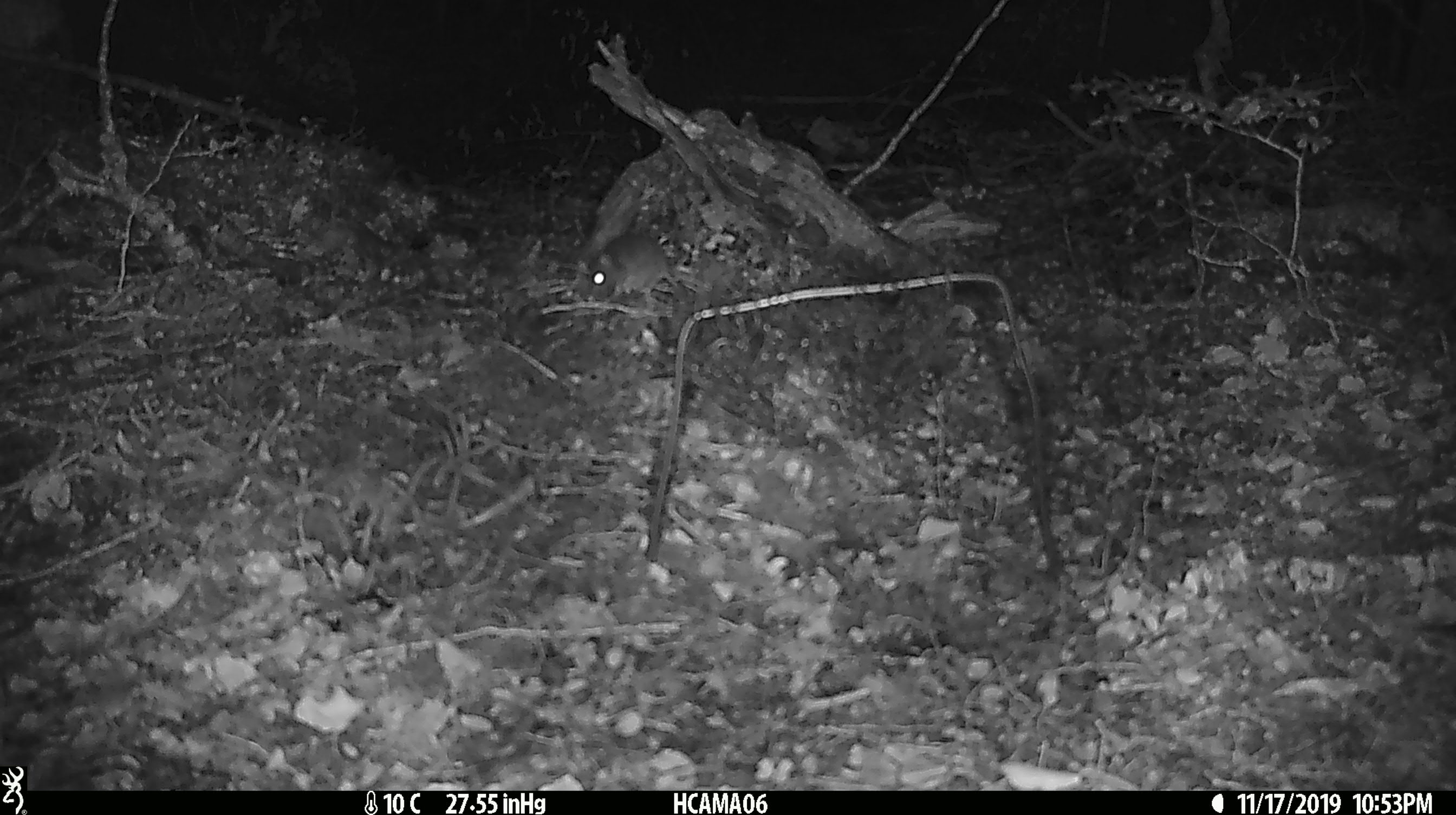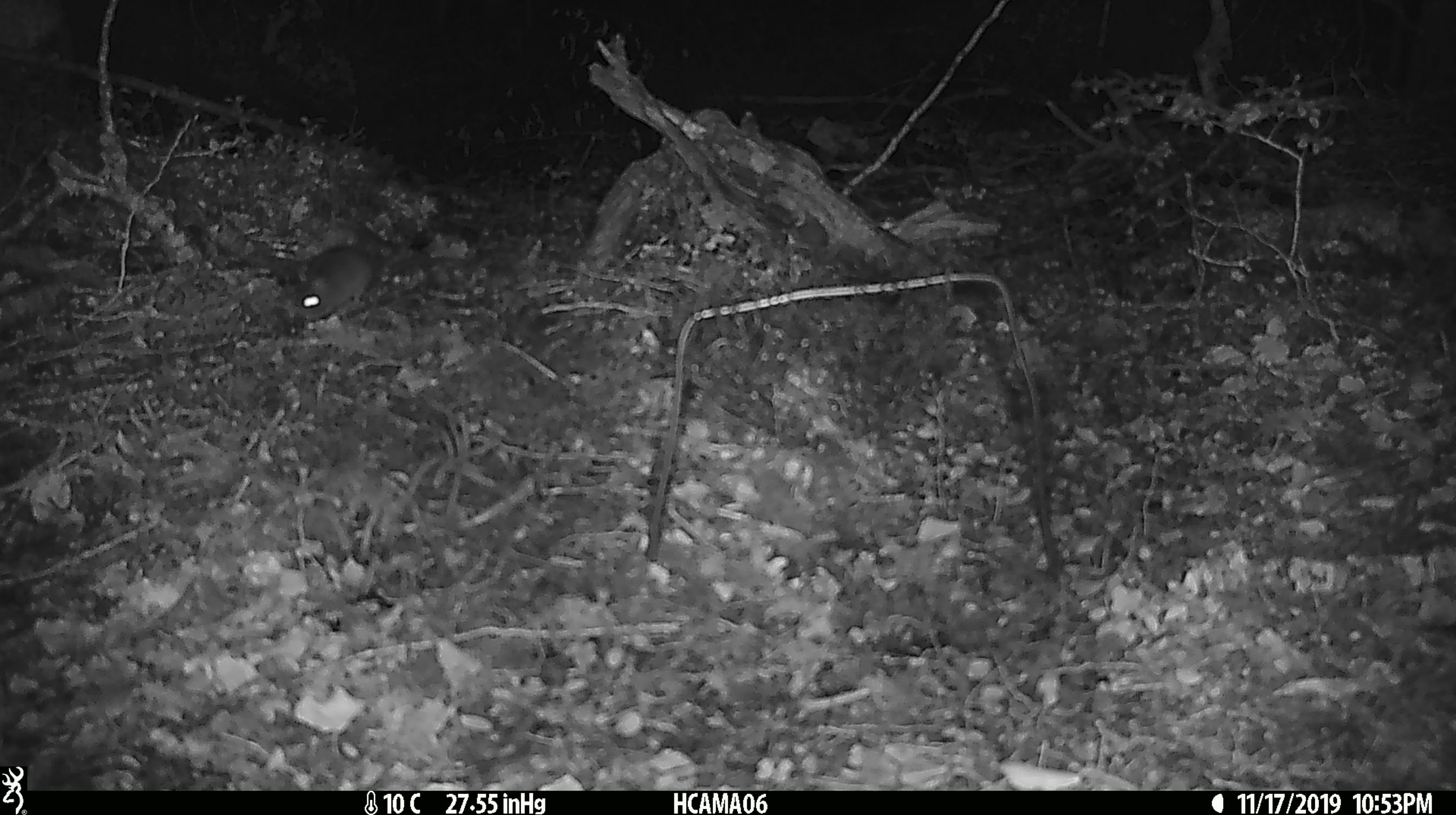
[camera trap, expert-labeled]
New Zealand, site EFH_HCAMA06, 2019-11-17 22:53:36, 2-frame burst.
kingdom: Animalia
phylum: Chordata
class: Mammalia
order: Rodentia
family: Muridae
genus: Mus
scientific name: Mus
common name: mouse